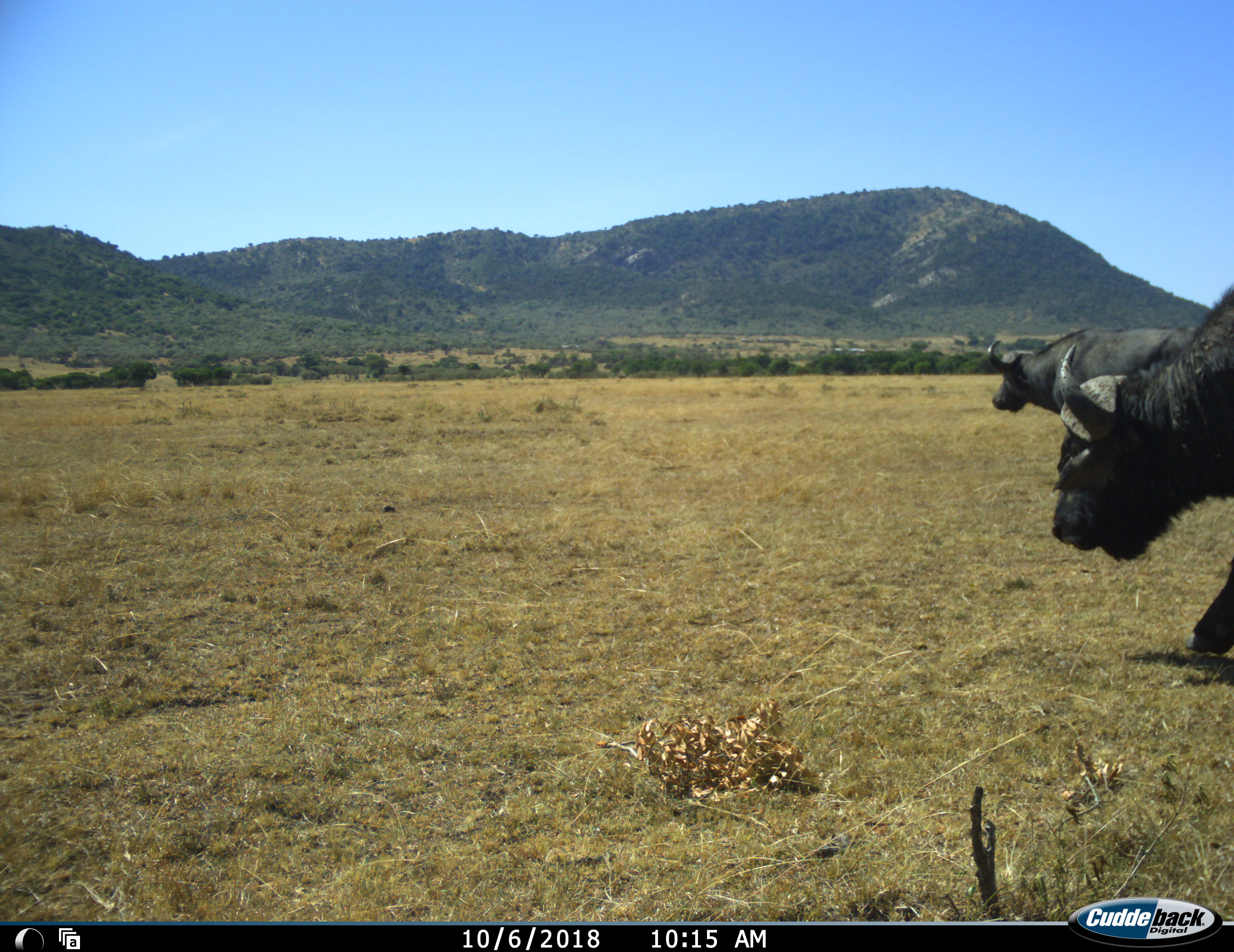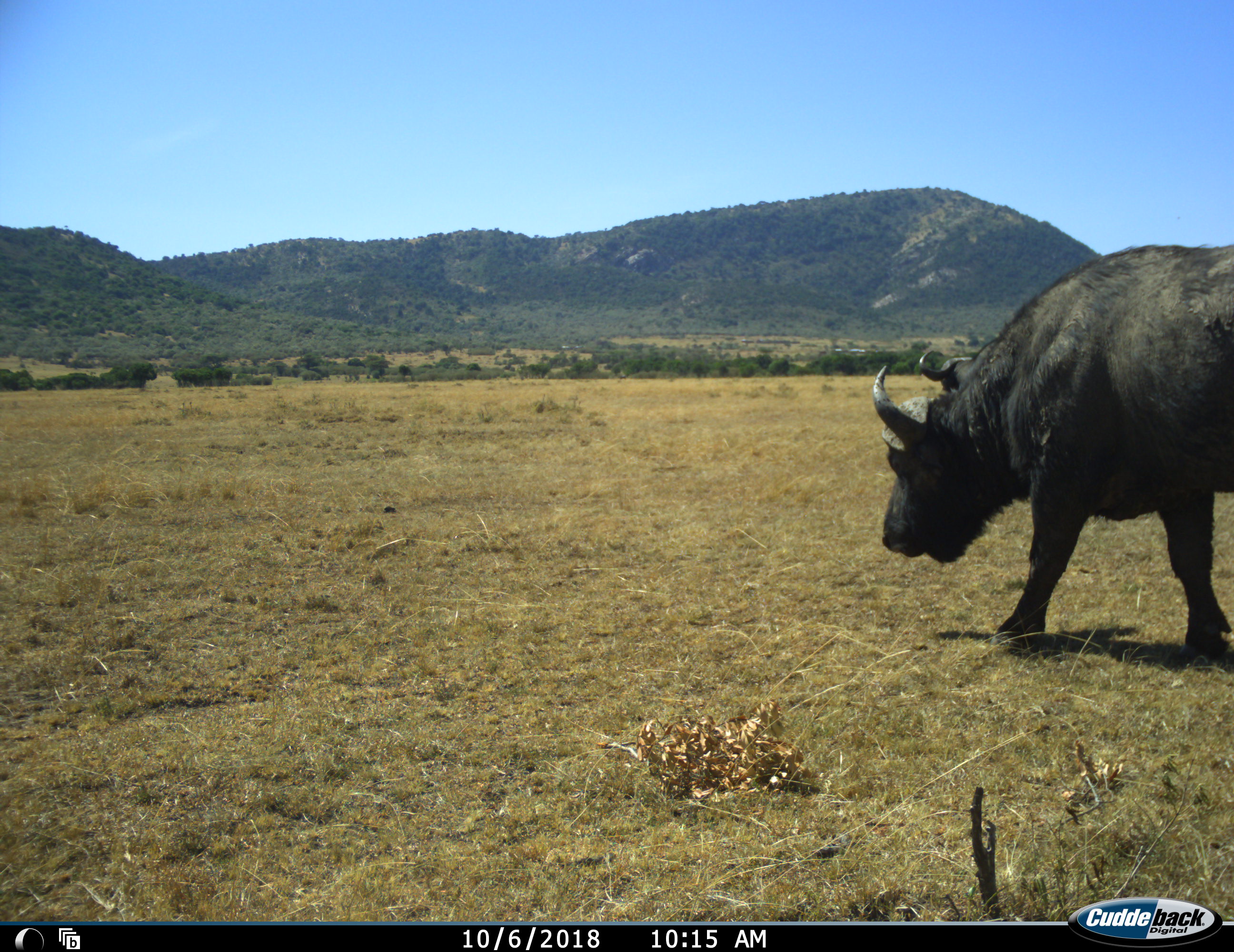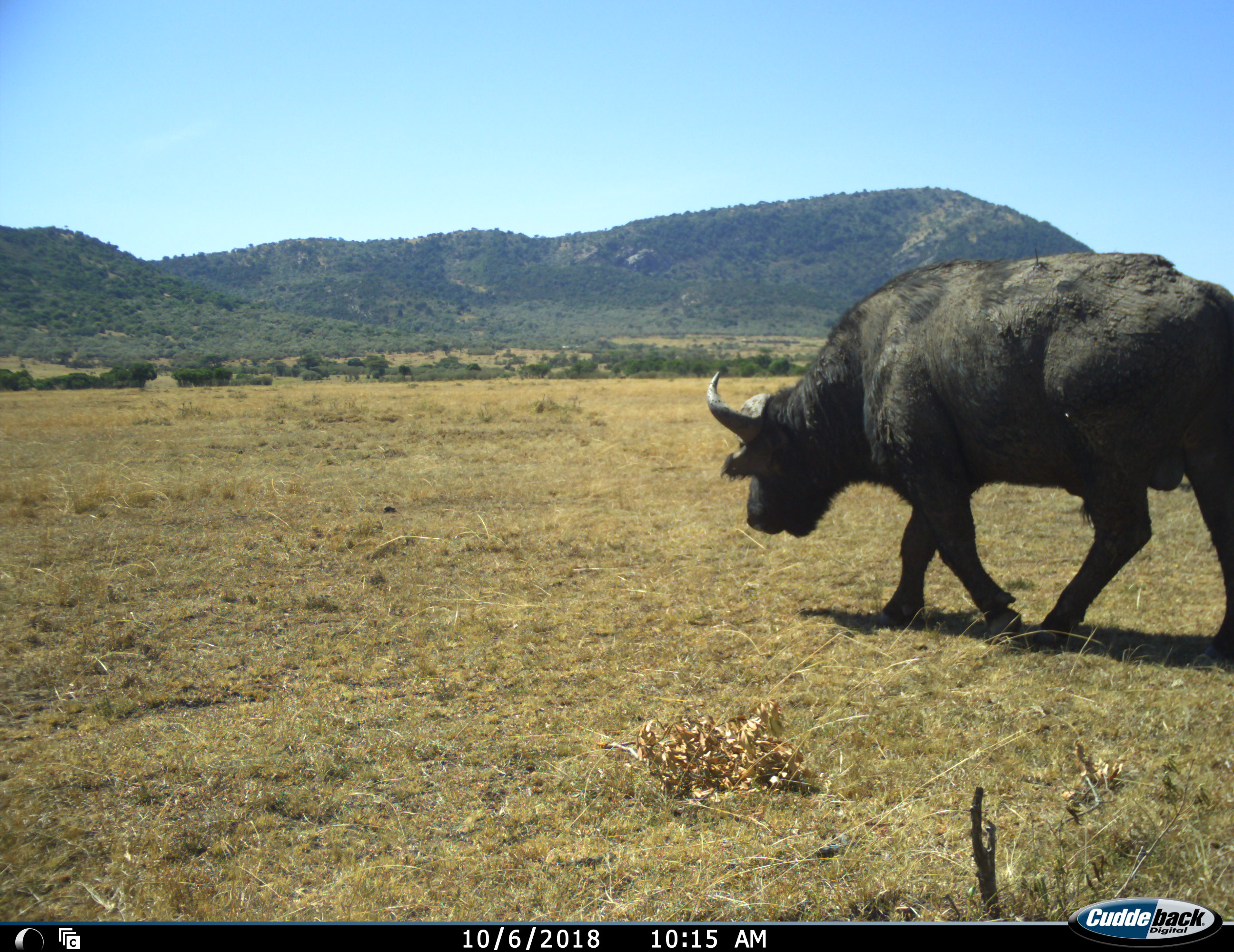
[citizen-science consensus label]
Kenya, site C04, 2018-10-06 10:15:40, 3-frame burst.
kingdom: Animalia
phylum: Chordata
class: Mammalia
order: Artiodactyla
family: Bovidae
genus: Syncerus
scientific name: Syncerus caffer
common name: cape buffalo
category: buffalo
Buffalo (cape buffalo) (Syncerus caffer), count 2. Behavior (volunteer vote fractions): standing 0%, resting 0%, moving 100%, interacting 0%. Young present (vote fraction): 0%. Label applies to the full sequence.